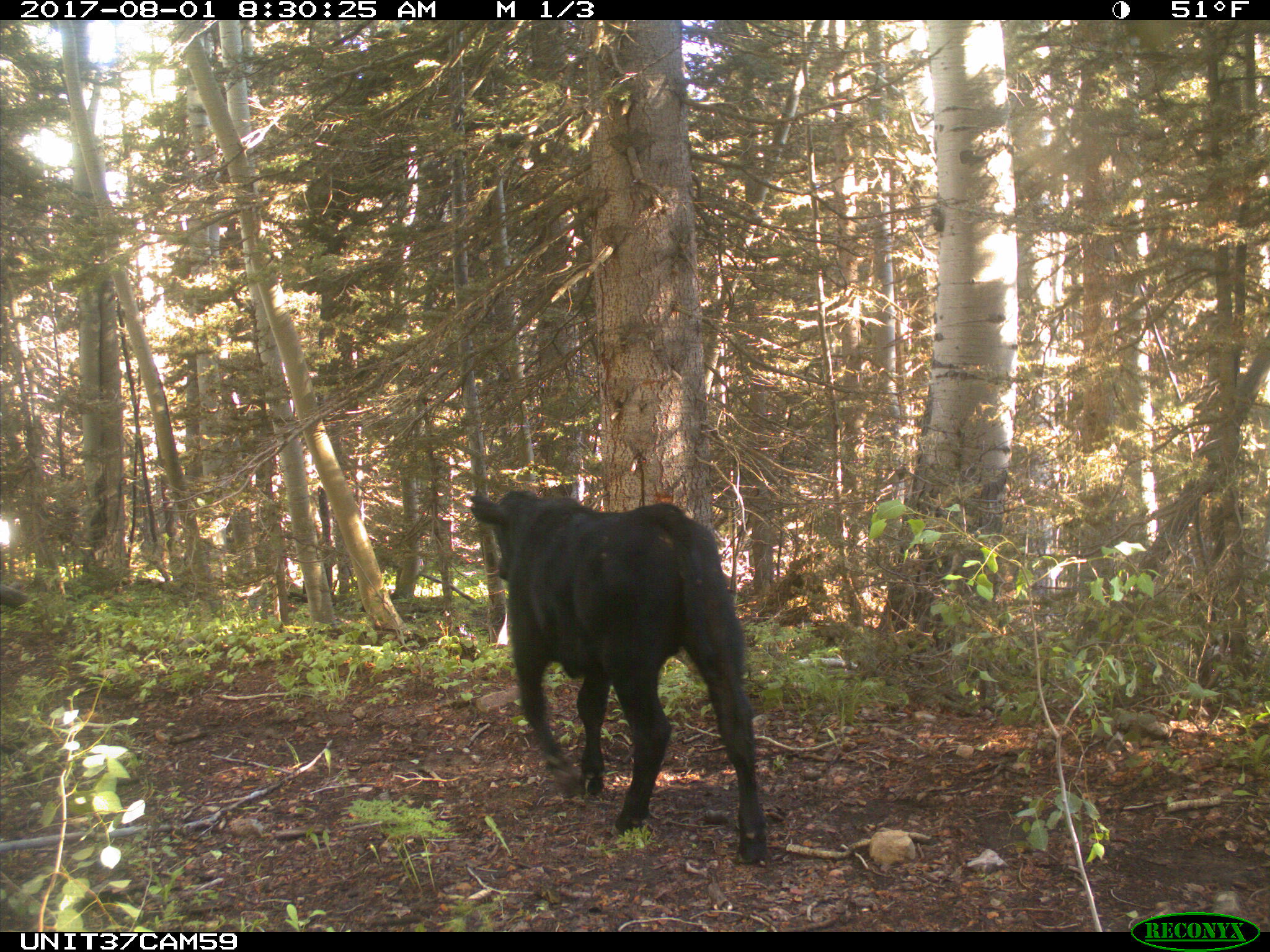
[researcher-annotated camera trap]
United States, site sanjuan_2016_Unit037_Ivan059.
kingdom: Animalia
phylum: Chordata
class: Mammalia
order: Artiodactyla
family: Bovidae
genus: Bos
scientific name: Bos taurus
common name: domestic cow